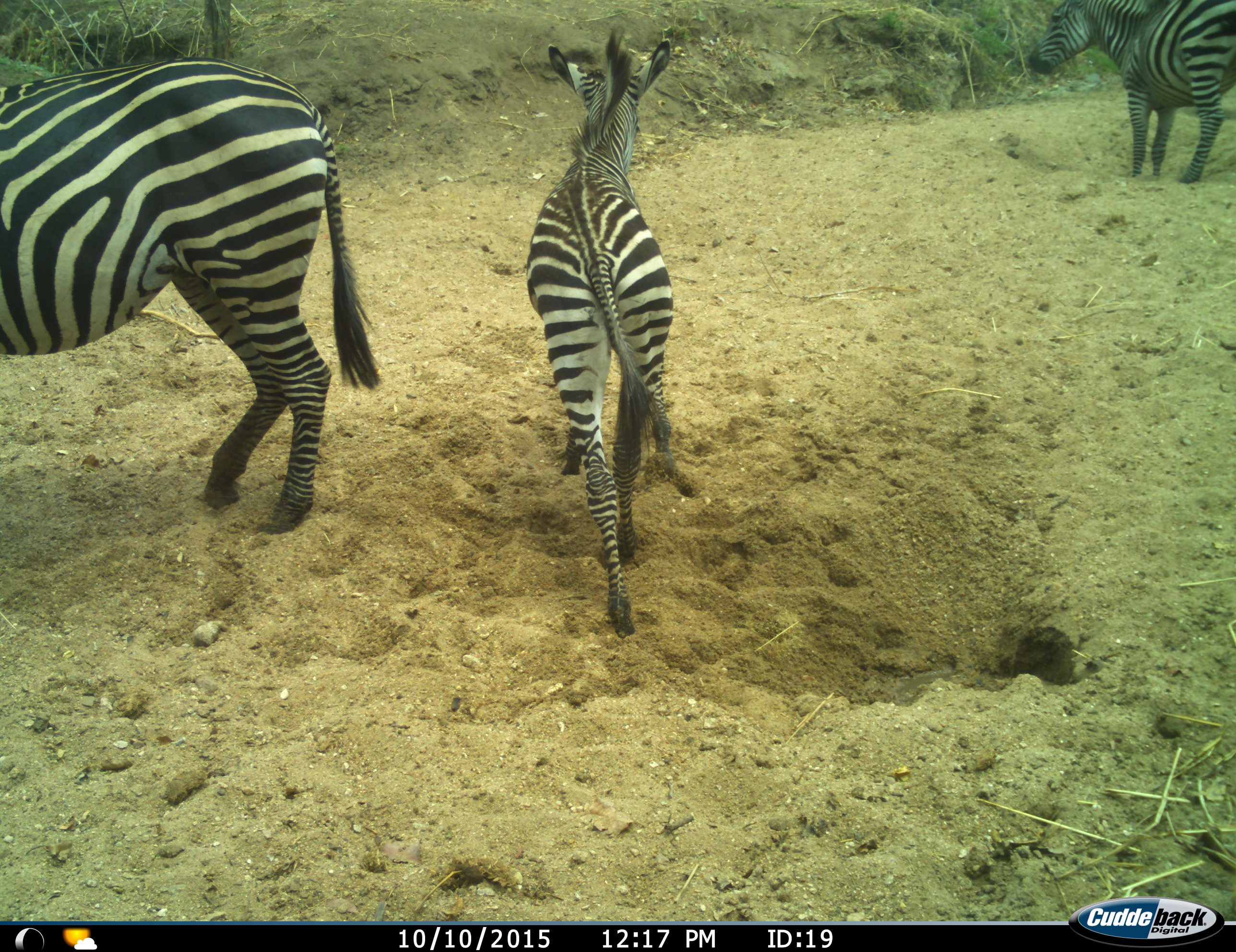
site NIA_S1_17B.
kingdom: Animalia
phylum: Chordata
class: Mammalia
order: Perissodactyla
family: Equidae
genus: Equus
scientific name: Equus quagga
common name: plains zebra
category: zebraplains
Zebraplains (plains zebra) (Equus quagga), count 3. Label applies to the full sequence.